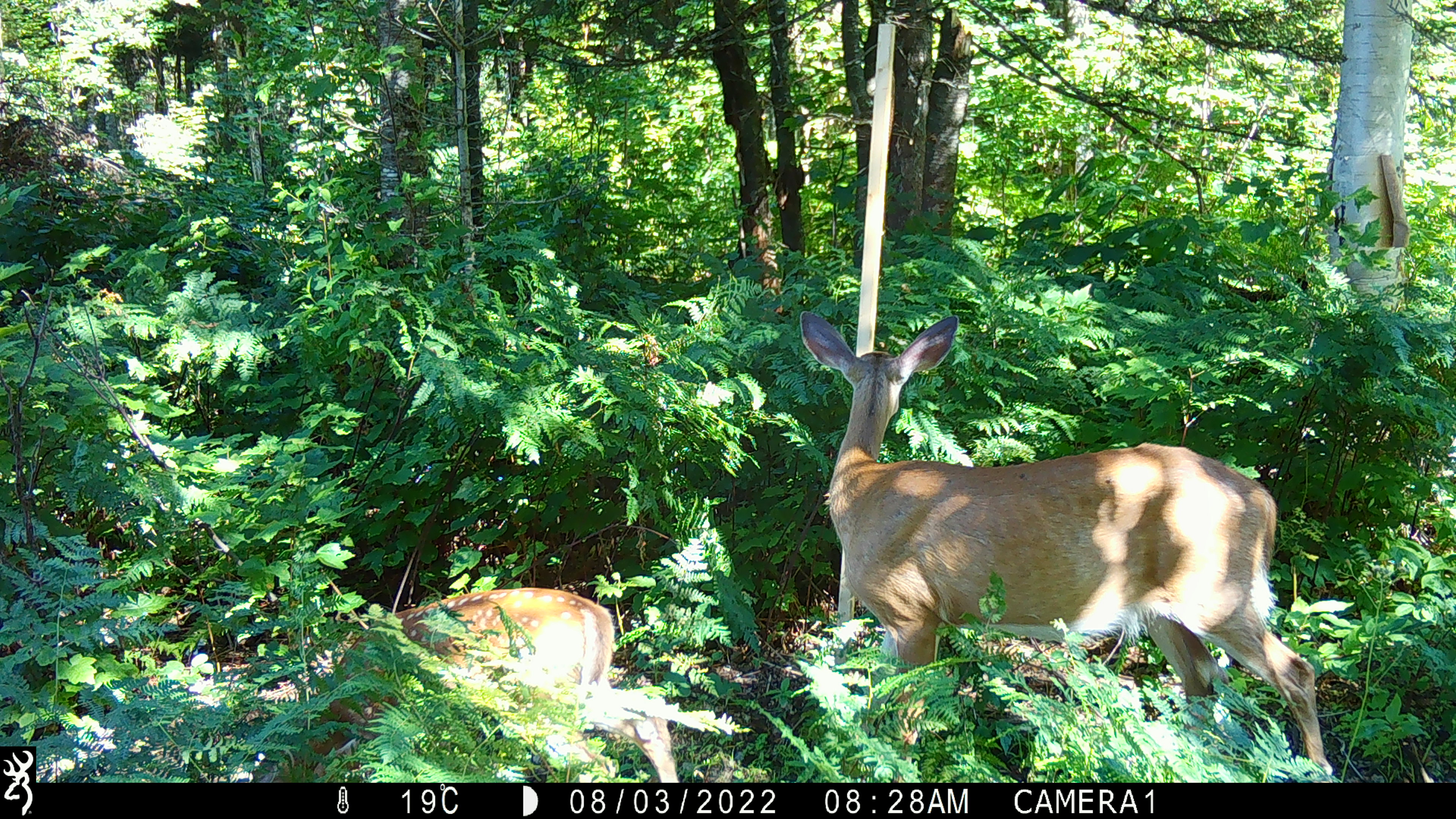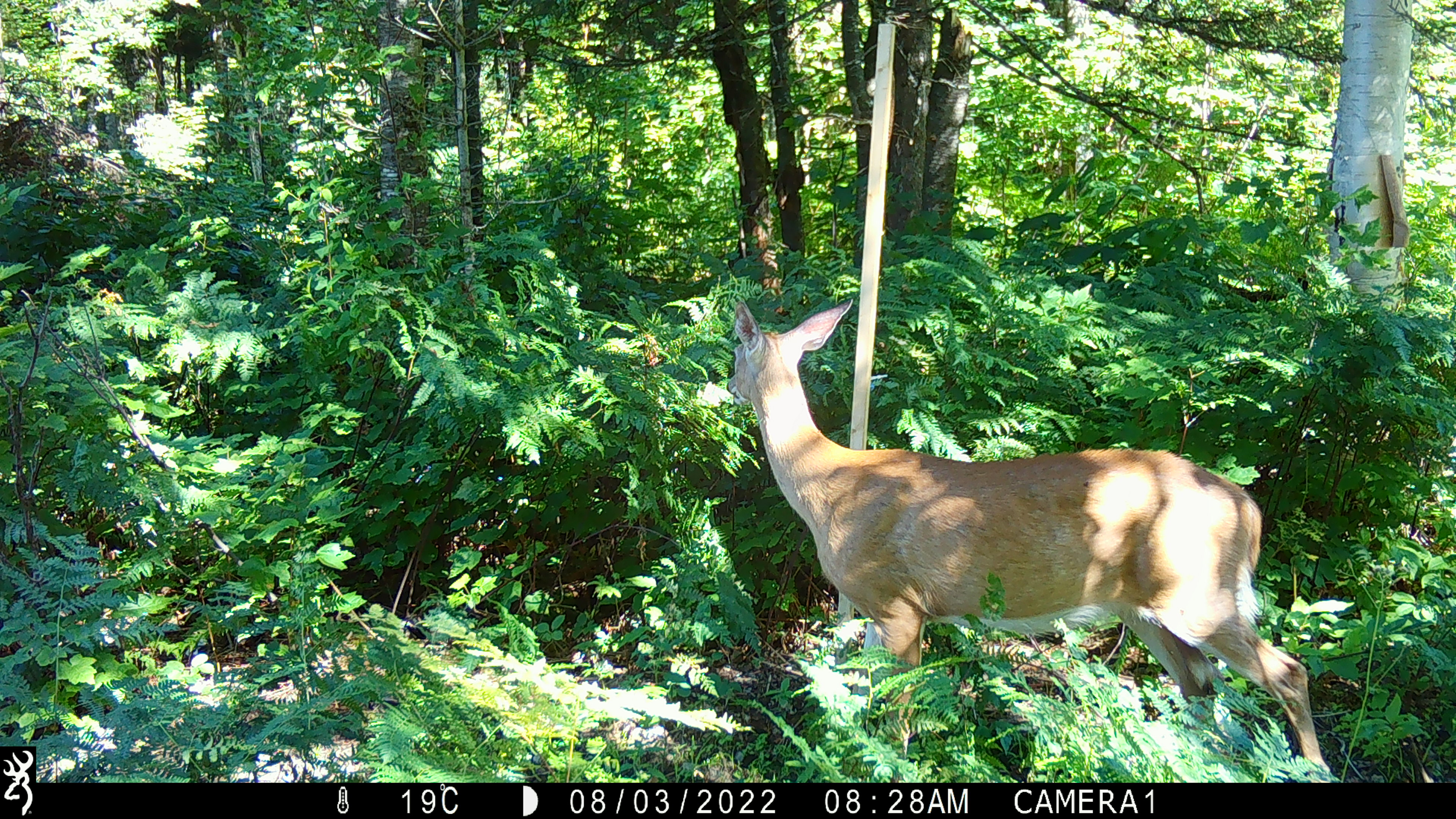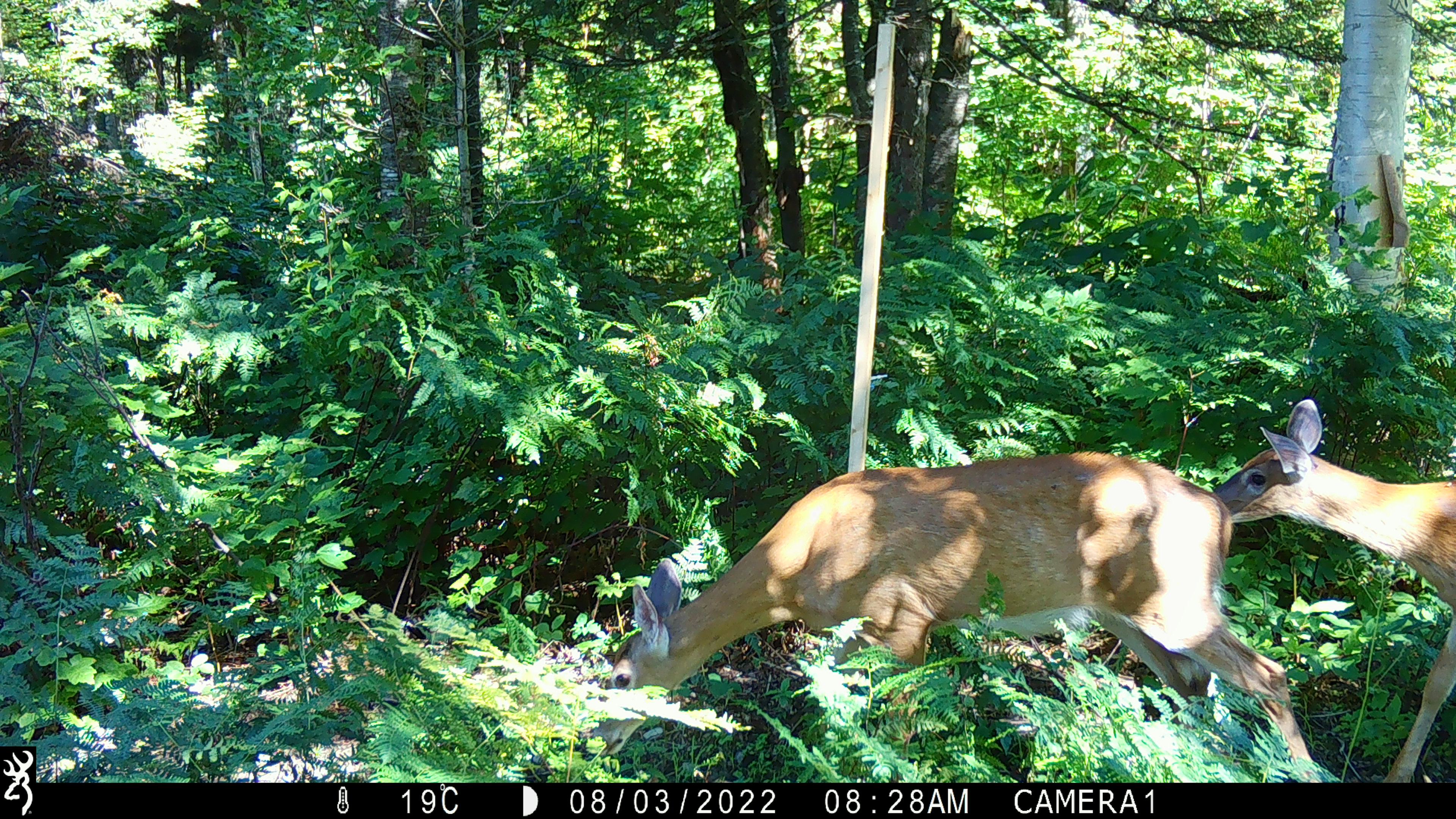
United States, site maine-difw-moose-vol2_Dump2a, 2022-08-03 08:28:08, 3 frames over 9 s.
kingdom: Animalia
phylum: Chordata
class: Mammalia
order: Artiodactyla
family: Cervidae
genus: Odocoileus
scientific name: Odocoileus virginianus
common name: white-tailed deer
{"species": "white-tailed deer (Odocoileus virginianus)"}